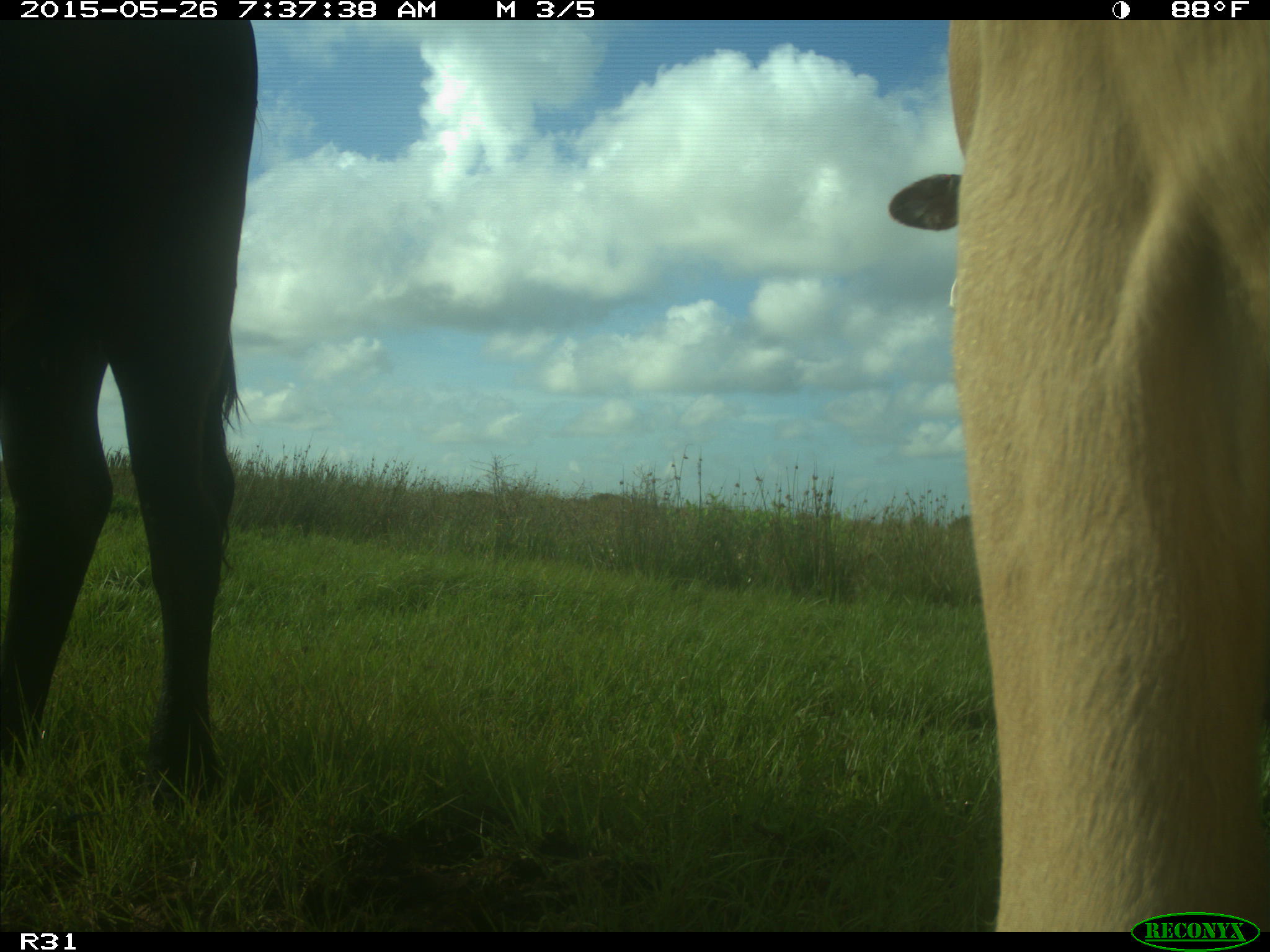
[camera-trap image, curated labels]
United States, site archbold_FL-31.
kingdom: Animalia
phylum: Chordata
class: Mammalia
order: Artiodactyla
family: Bovidae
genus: Bos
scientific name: Bos taurus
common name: domestic cow